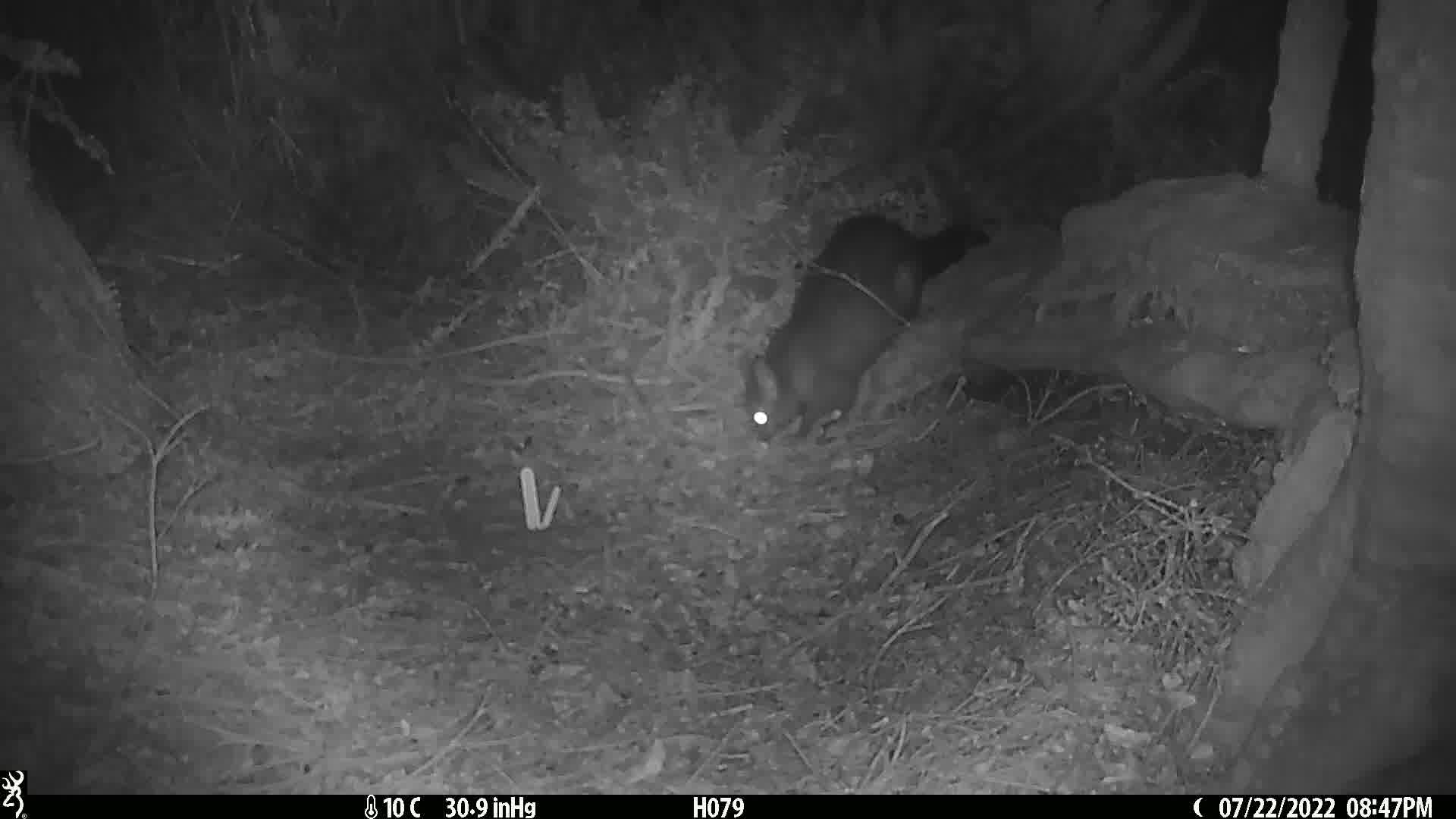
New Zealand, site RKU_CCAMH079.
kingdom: Animalia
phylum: Chordata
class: Mammalia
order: Diprotodontia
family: Phalangeridae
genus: Trichosurus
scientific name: Trichosurus vulpecula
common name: common brushtail possum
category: possum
Possum (common brushtail possum) (Trichosurus vulpecula).